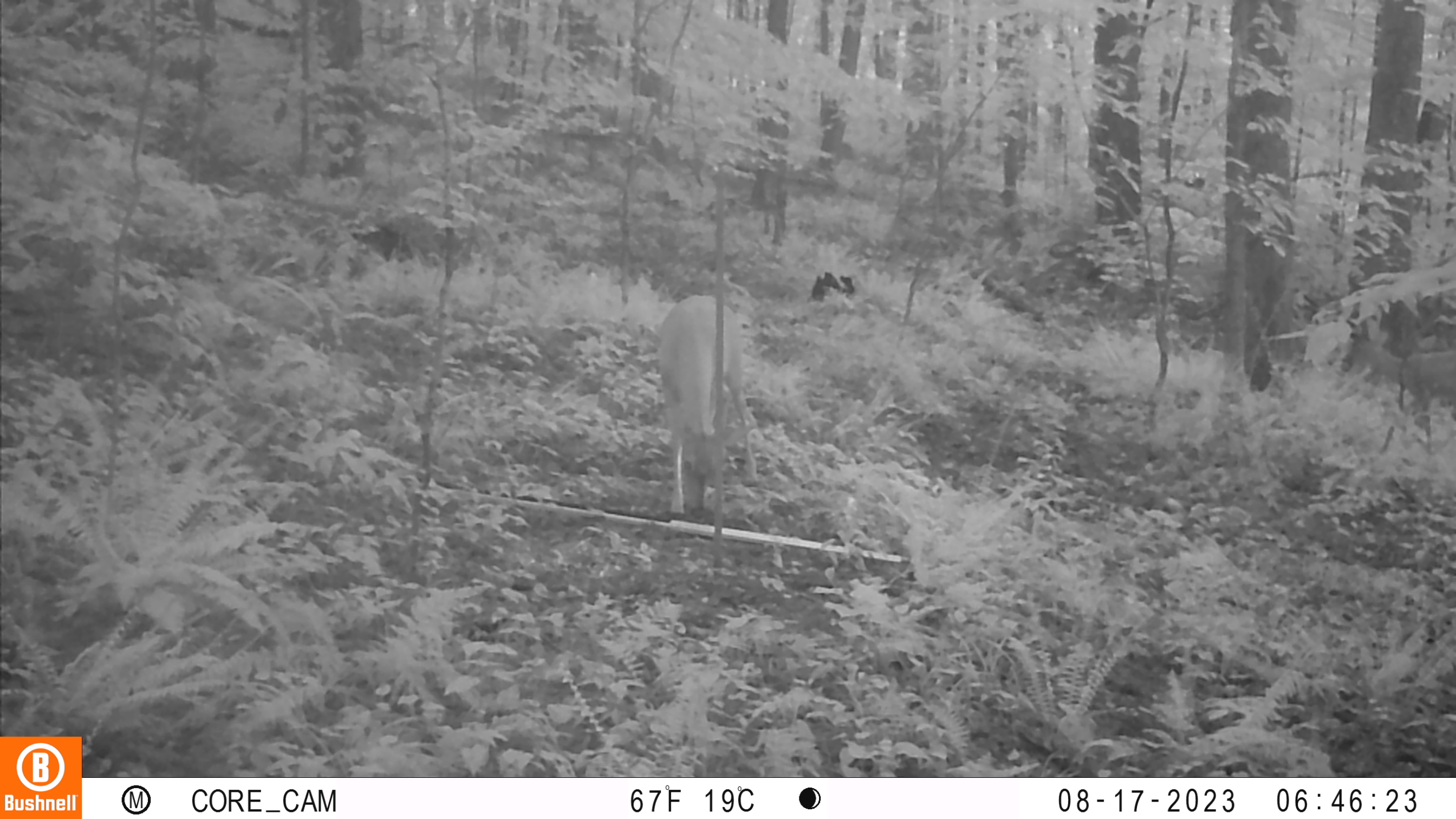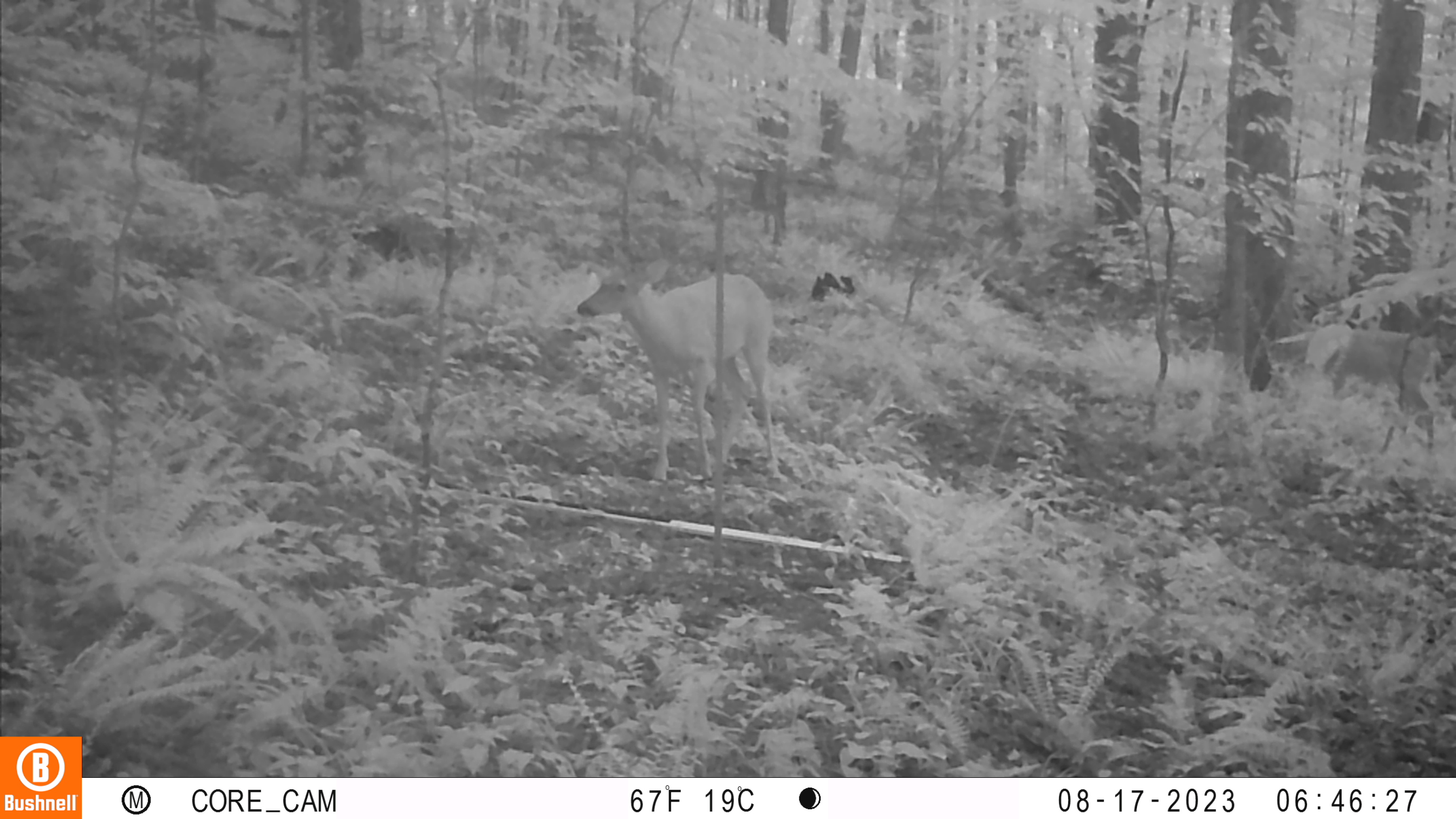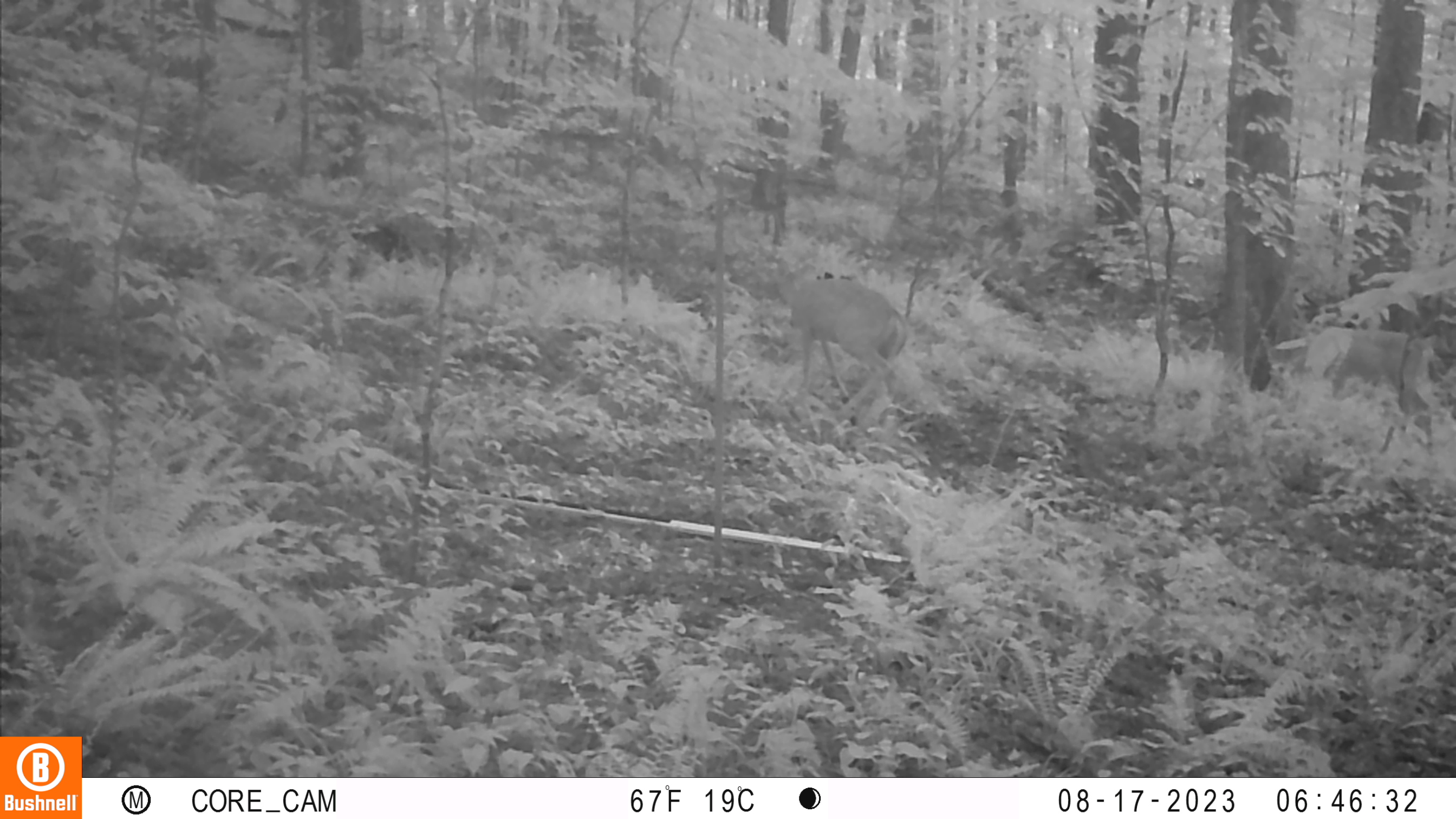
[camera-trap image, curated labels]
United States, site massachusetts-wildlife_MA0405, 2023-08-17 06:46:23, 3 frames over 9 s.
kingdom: Animalia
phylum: Chordata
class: Mammalia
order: Artiodactyla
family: Cervidae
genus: Odocoileus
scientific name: Odocoileus virginianus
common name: white-tailed deer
White-tailed deer (Odocoileus virginianus).